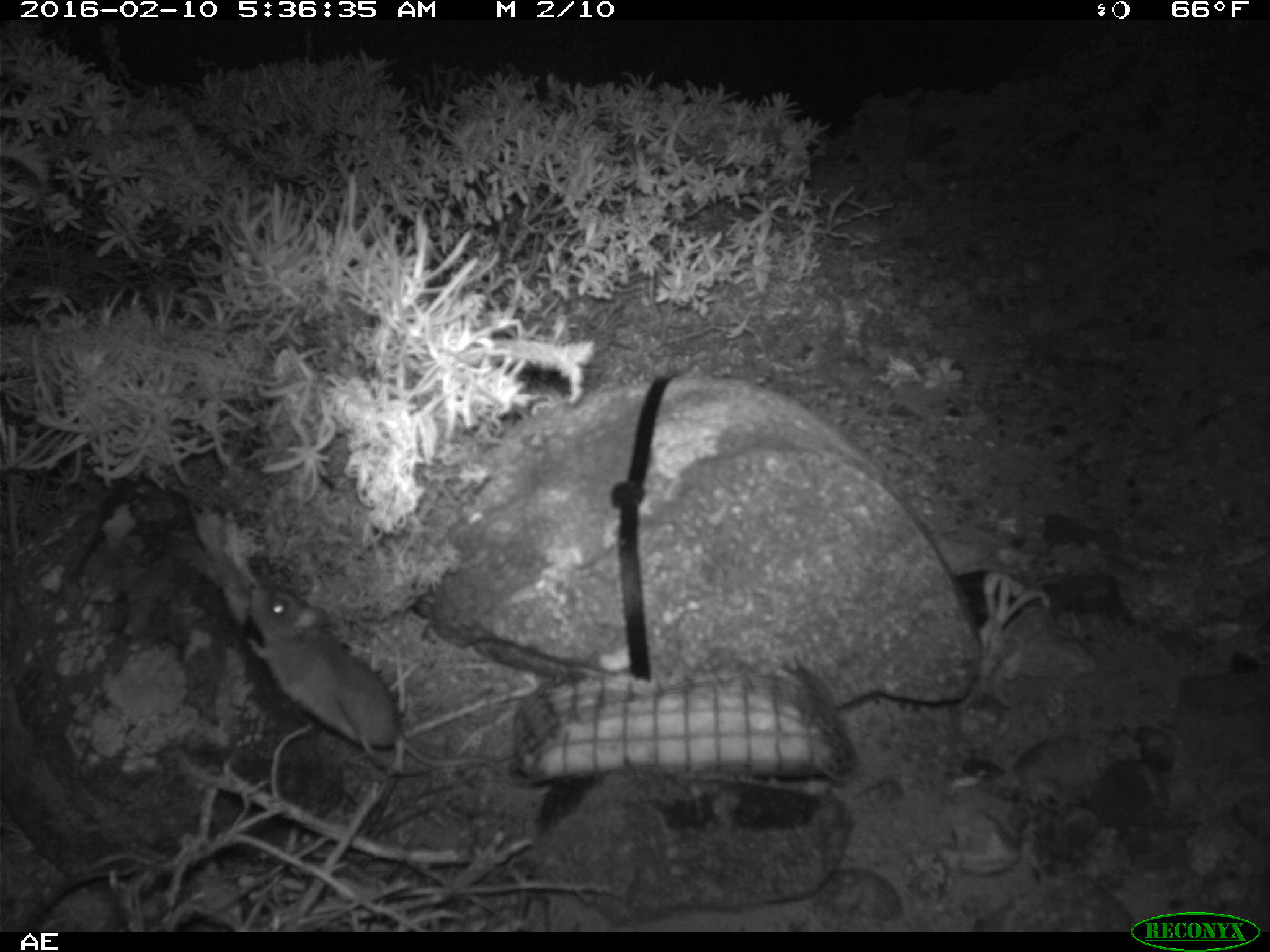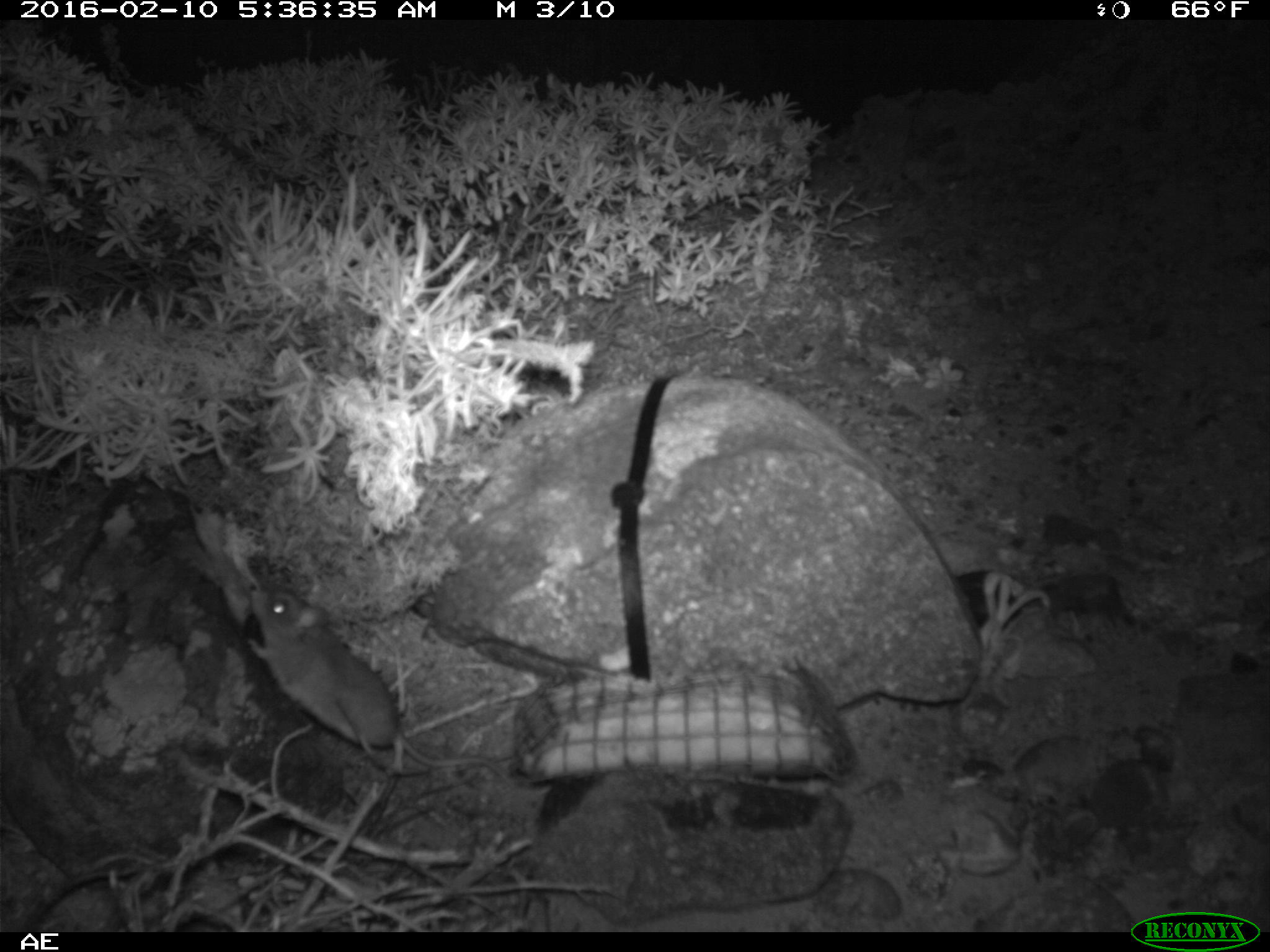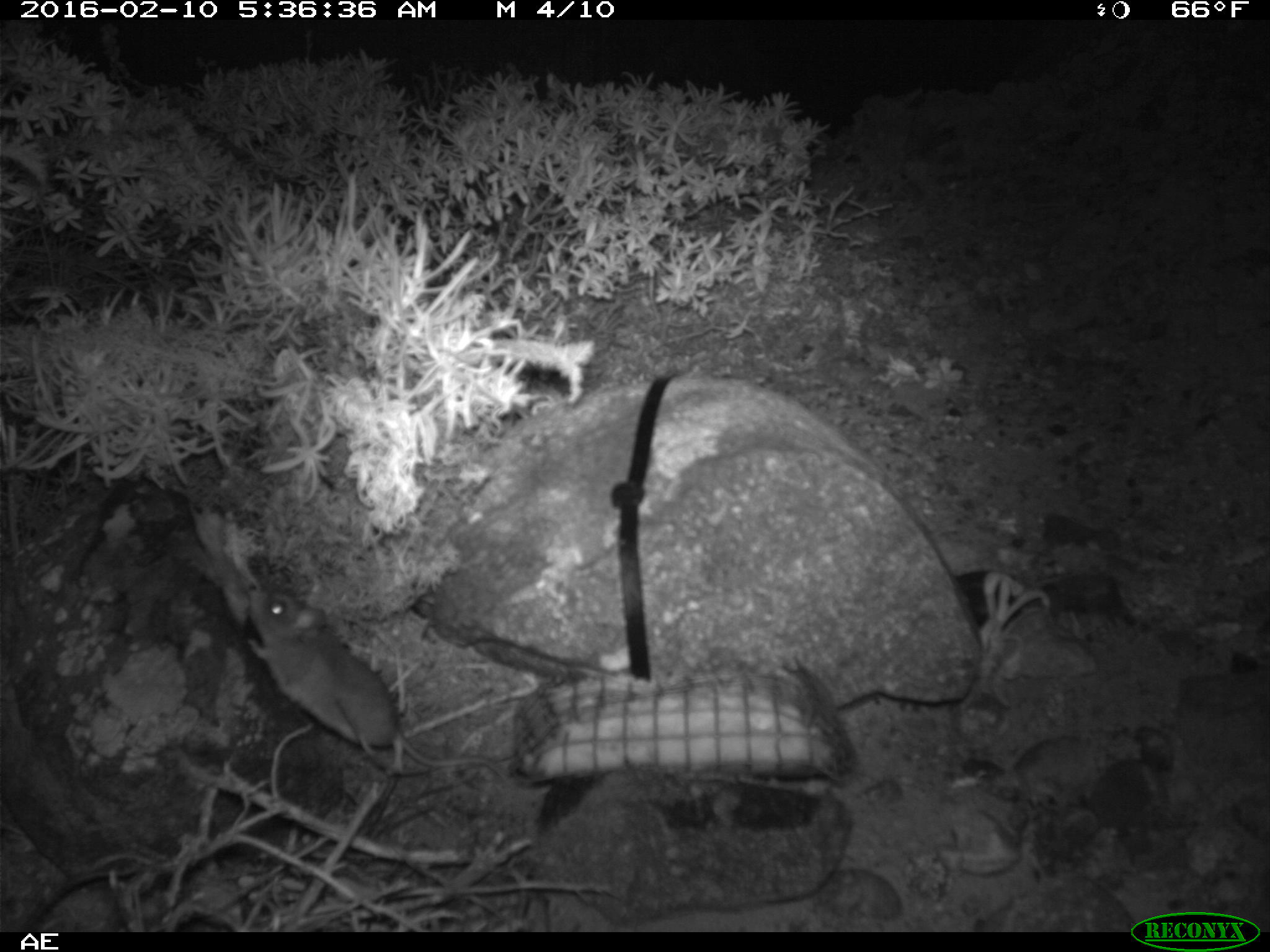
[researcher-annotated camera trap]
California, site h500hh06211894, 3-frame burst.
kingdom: Animalia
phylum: Chordata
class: Mammalia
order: Rodentia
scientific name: Rodentia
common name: rodent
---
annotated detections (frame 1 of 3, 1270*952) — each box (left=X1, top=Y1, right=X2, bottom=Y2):
rodent: (left=246, top=586, right=514, bottom=785)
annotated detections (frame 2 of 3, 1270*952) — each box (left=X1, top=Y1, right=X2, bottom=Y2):
rodent: (left=247, top=581, right=505, bottom=775)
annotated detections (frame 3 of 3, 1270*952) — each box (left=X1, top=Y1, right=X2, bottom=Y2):
rodent: (left=244, top=578, right=520, bottom=791)